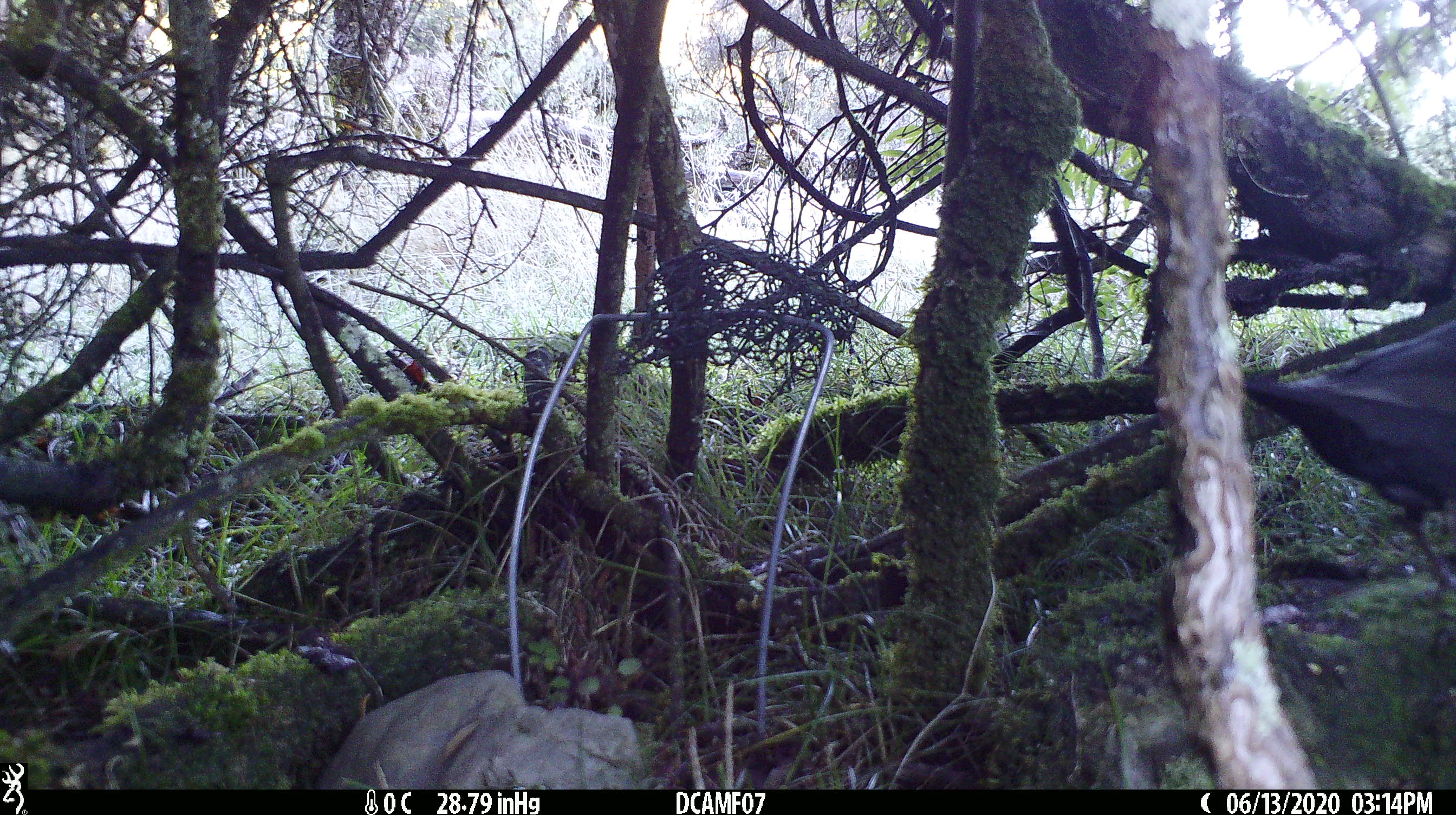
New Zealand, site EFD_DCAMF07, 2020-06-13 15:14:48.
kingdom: Animalia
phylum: Chordata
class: Aves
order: Passeriformes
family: Turdidae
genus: Turdus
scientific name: Turdus merula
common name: eurasian blackbird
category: blackbird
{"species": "blackbird (eurasian blackbird) (Turdus merula)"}